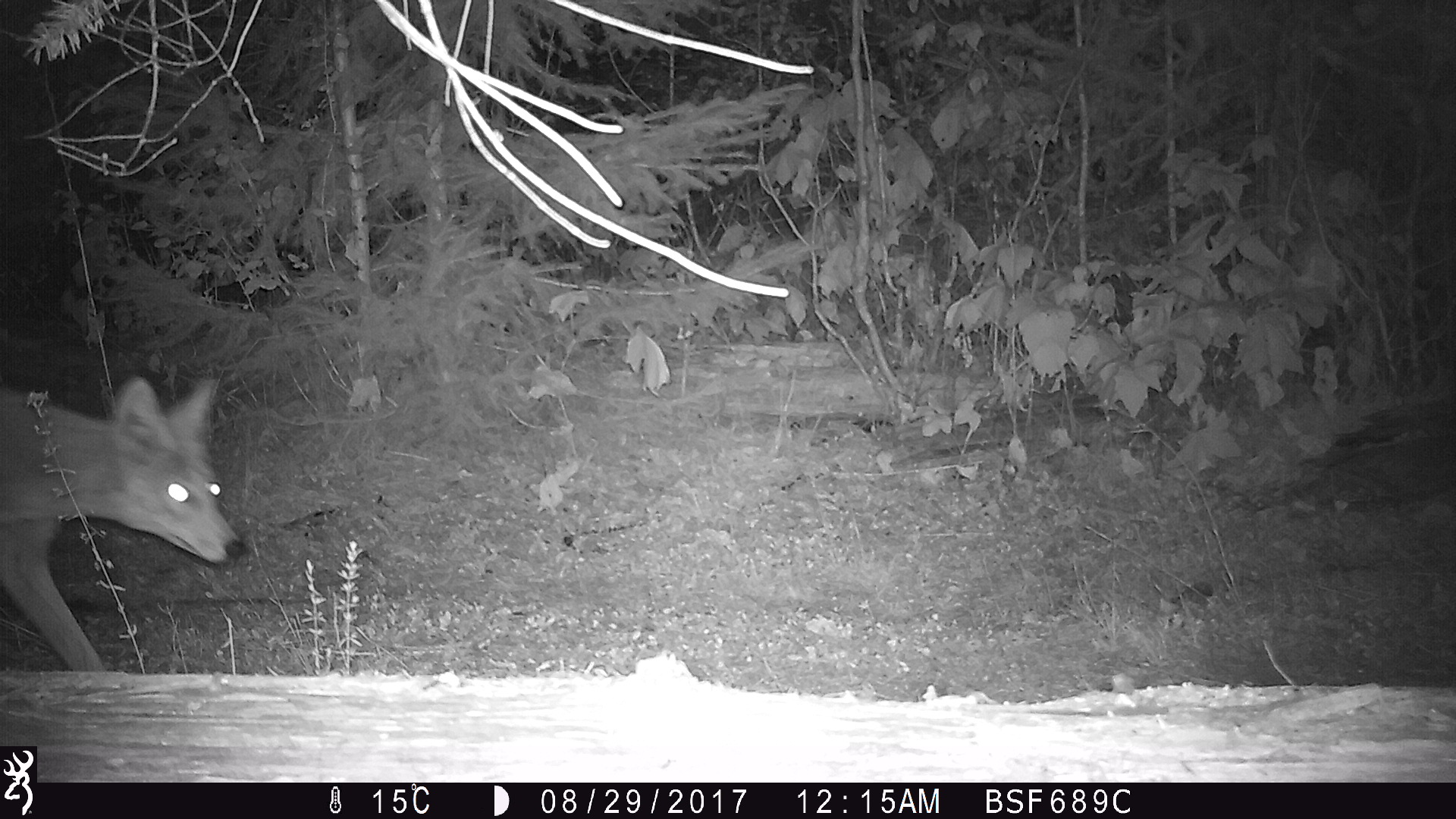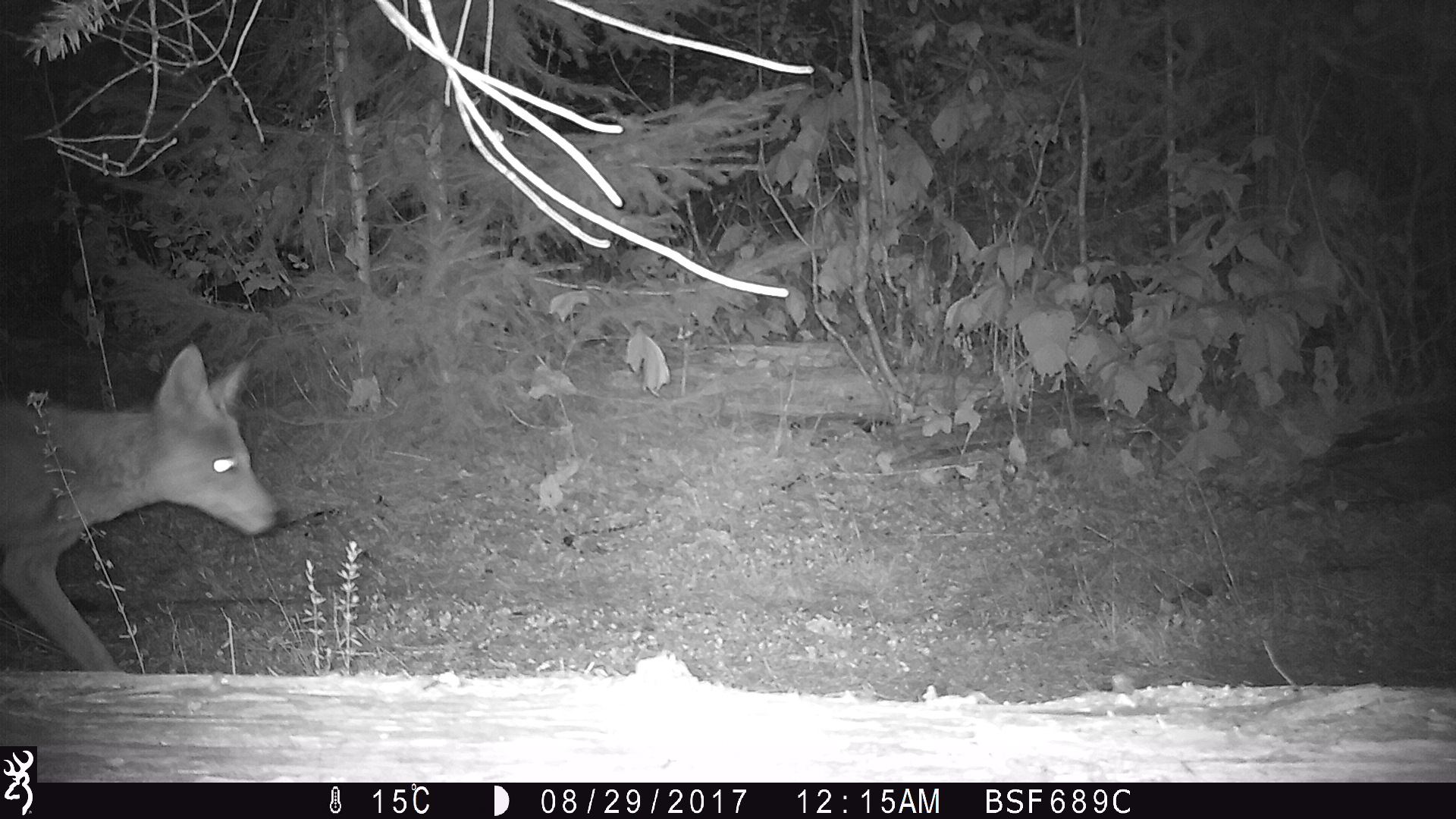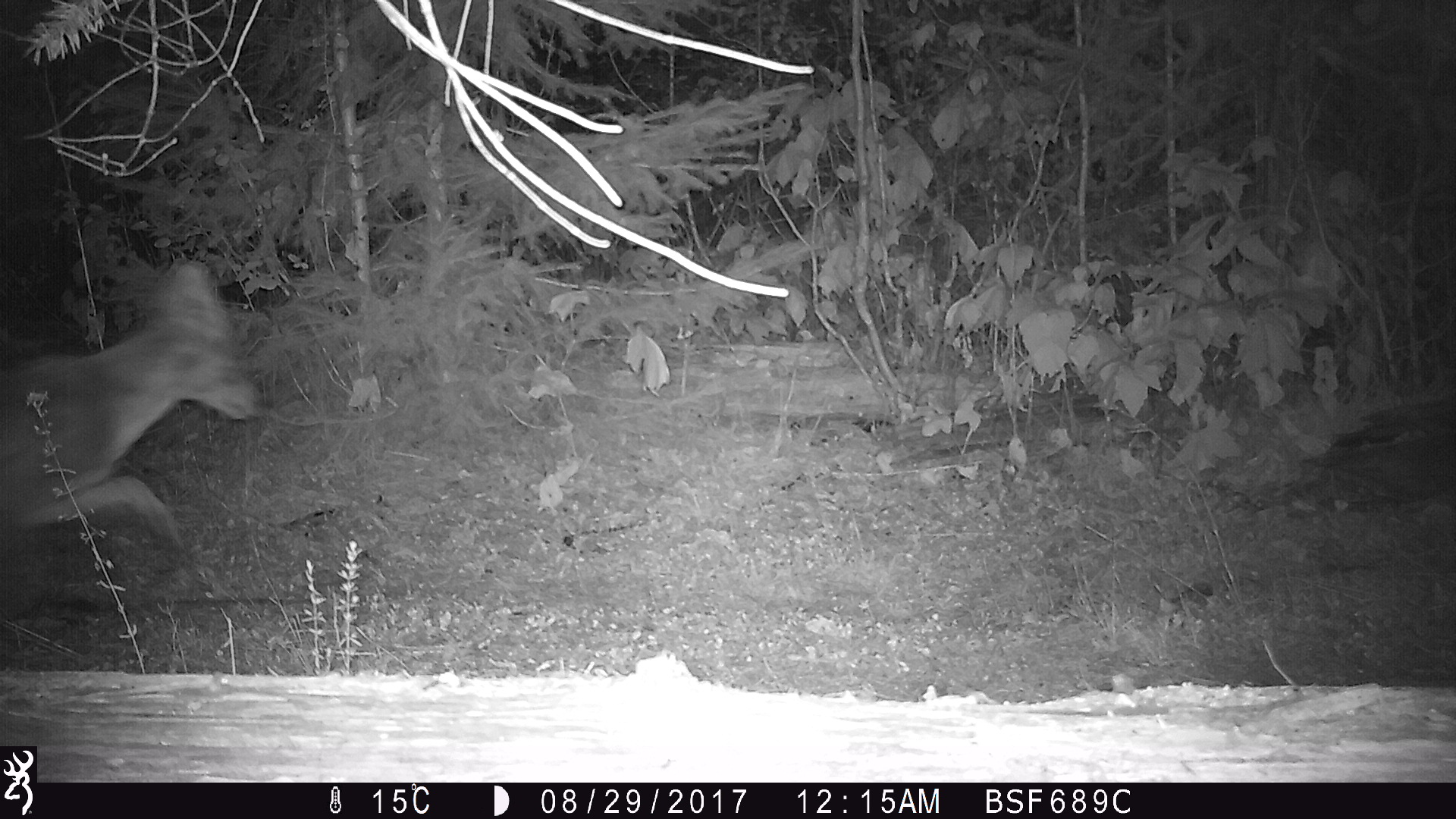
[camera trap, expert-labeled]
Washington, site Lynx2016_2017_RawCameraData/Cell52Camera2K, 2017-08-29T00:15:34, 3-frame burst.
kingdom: Animalia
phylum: Chordata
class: Mammalia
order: Carnivora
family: Canidae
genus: Canis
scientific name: Canis latrans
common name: coyote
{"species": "Canis latrans (coyote)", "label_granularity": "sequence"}